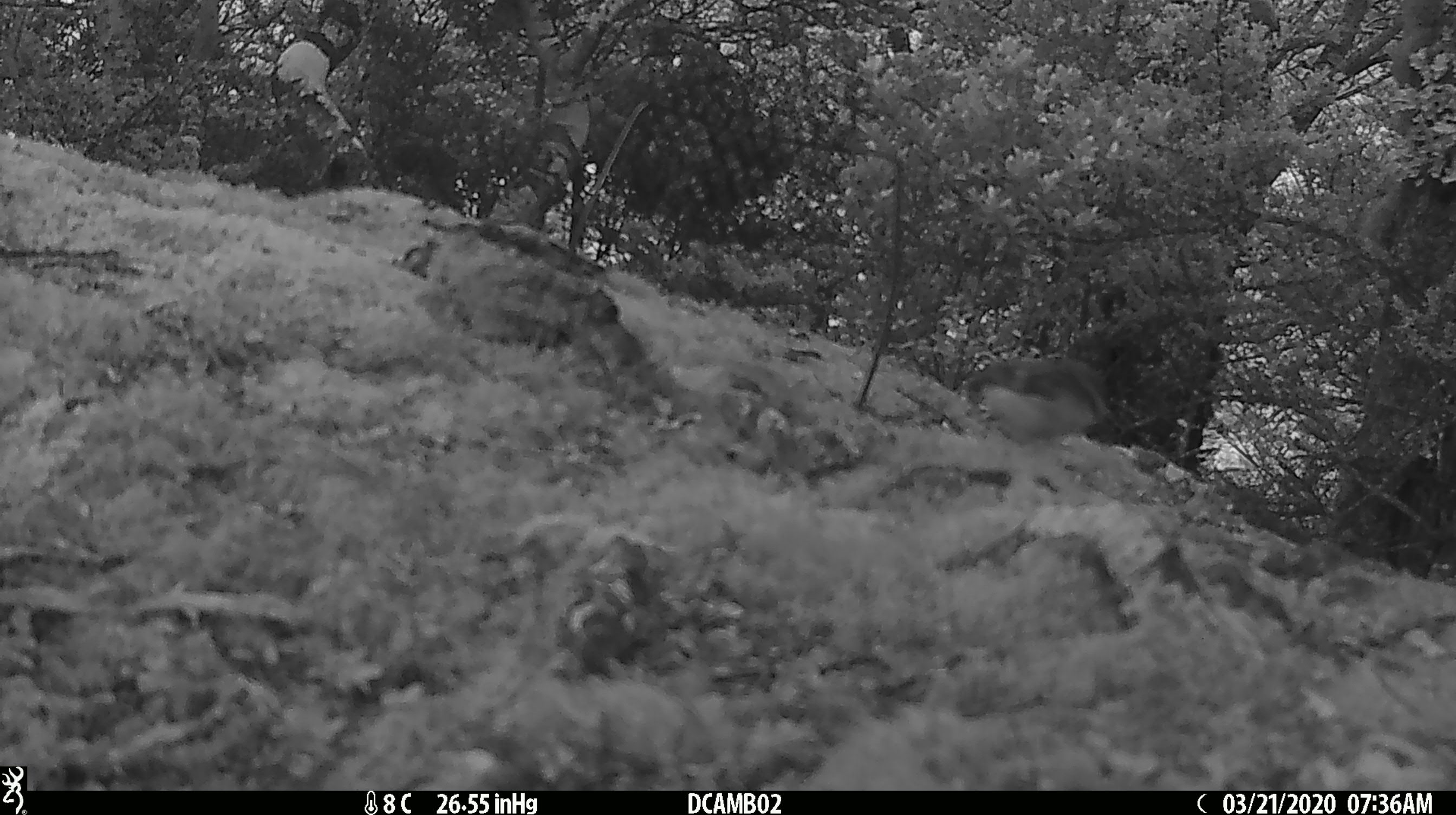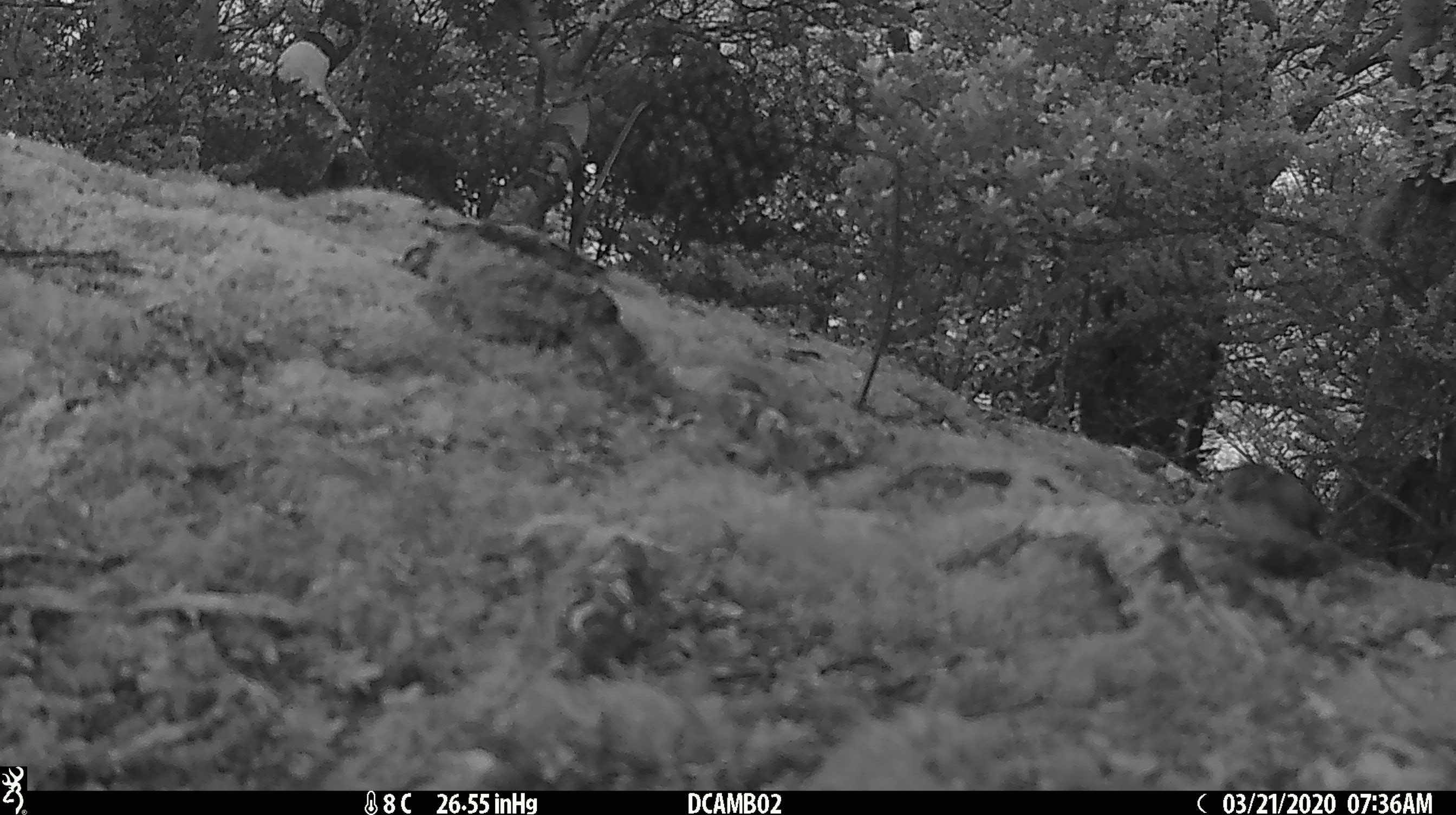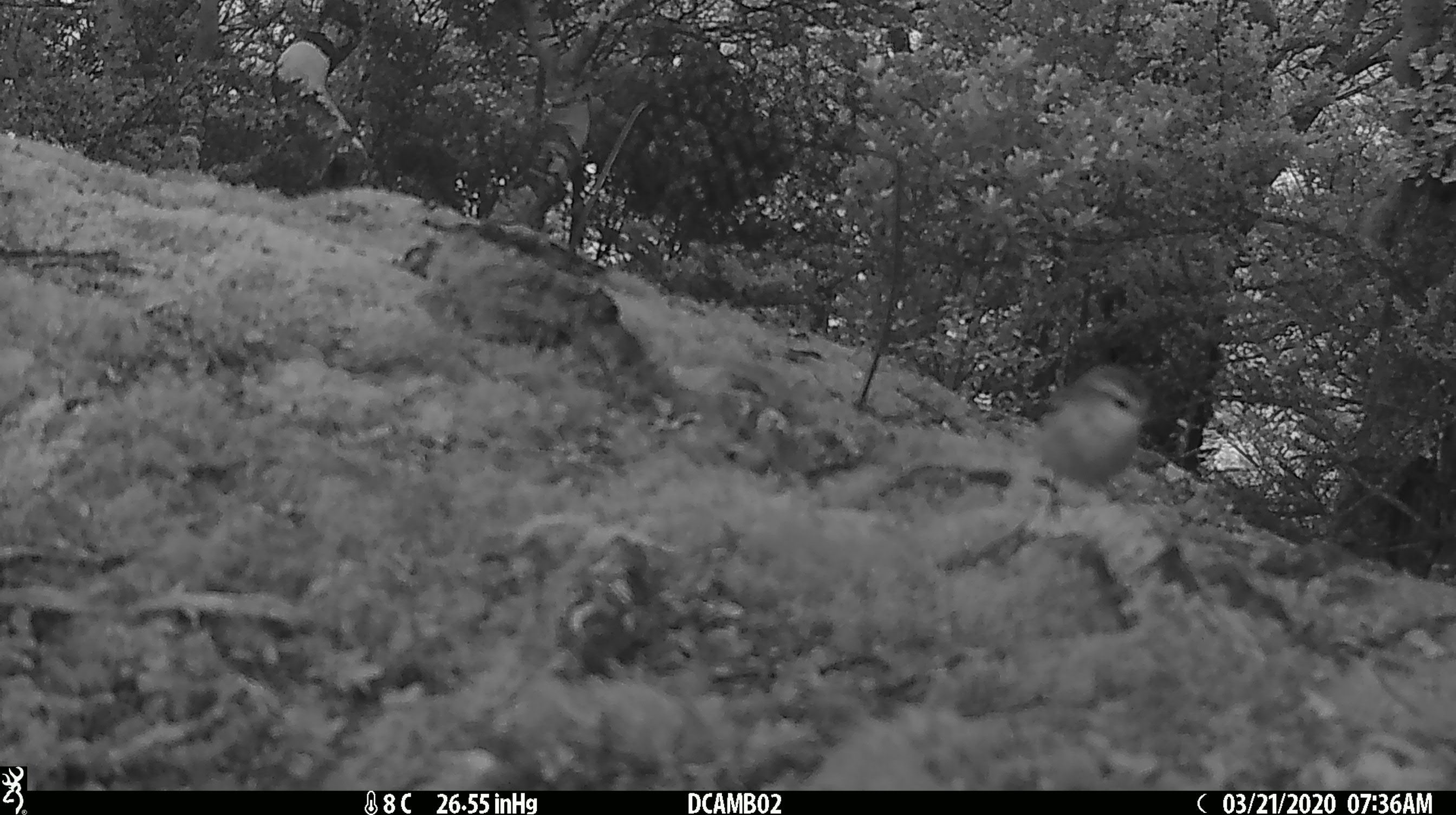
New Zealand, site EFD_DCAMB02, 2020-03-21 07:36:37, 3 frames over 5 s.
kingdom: Animalia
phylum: Chordata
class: Aves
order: Passeriformes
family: Acanthisittidae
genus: Acanthisitta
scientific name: Acanthisitta chloris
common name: rifleman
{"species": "rifleman (Acanthisitta chloris)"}